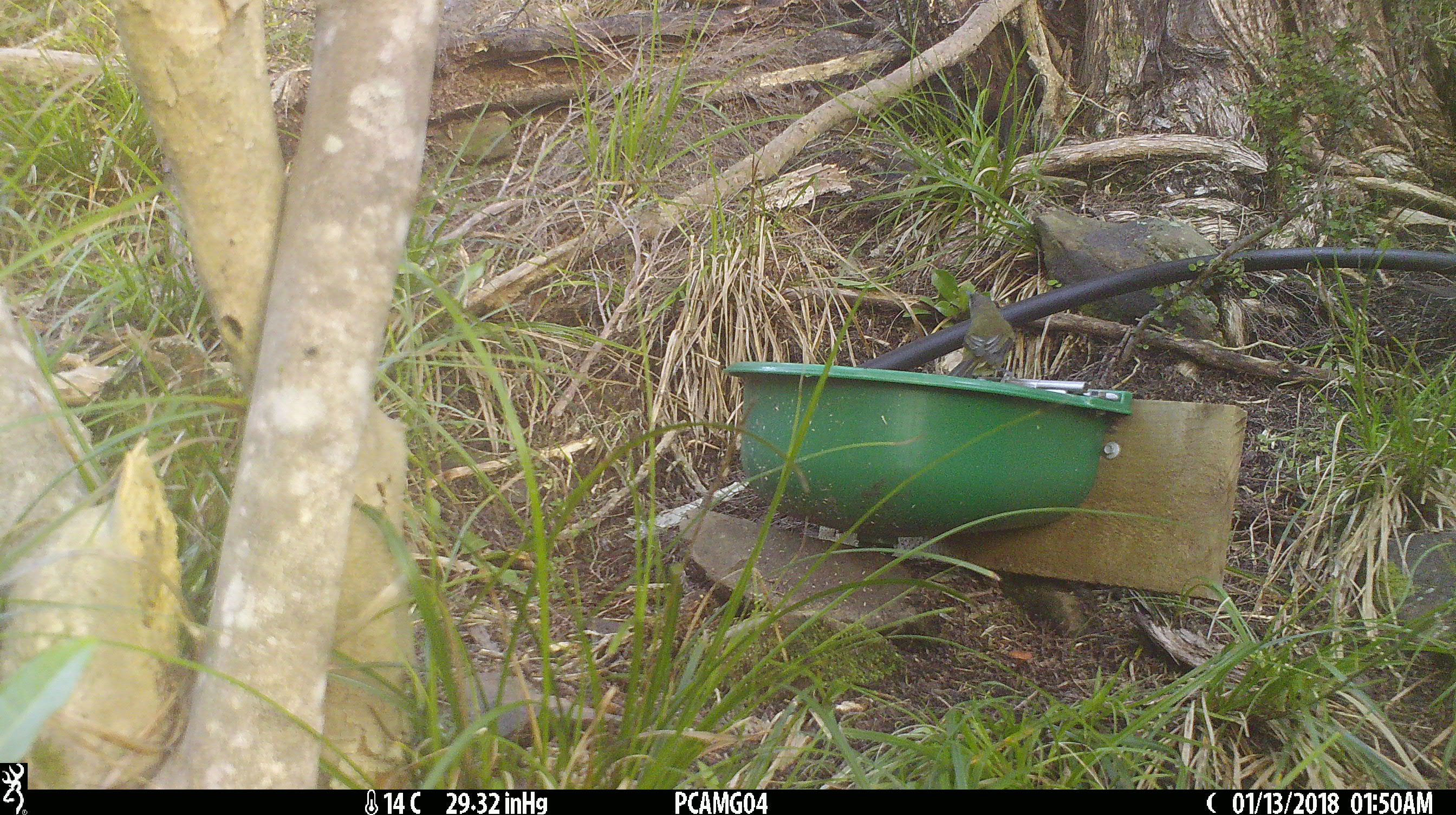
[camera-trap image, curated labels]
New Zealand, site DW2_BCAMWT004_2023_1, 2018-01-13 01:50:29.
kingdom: Animalia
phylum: Chordata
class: Aves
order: Passeriformes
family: Meliphagidae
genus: Anthornis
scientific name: Anthornis melanura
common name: new zealand bellbird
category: bellbird